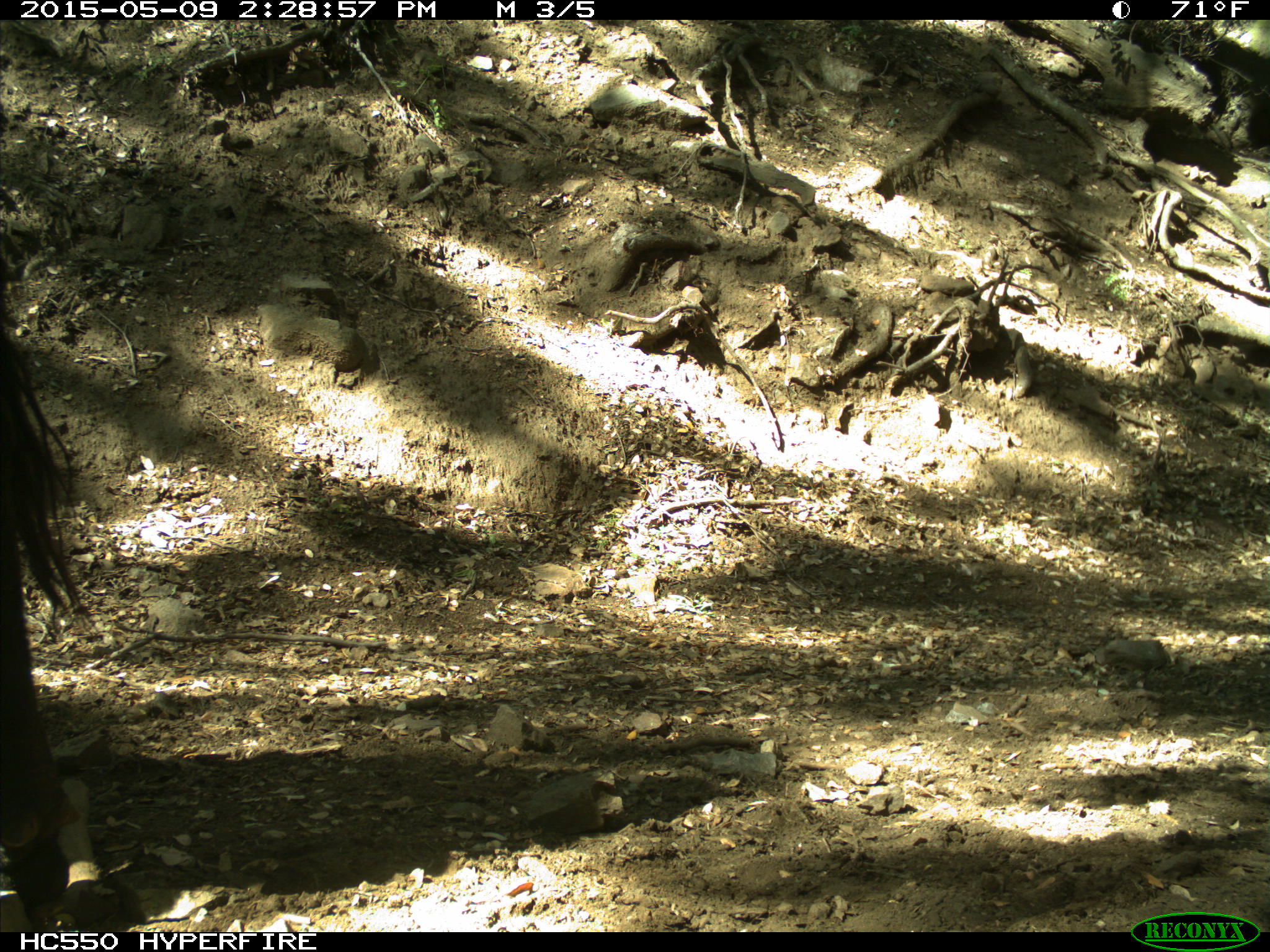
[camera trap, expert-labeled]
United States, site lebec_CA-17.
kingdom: Animalia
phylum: Chordata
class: Mammalia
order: Artiodactyla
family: Bovidae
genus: Bos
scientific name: Bos taurus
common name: domestic cow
Bos taurus (domestic cow).